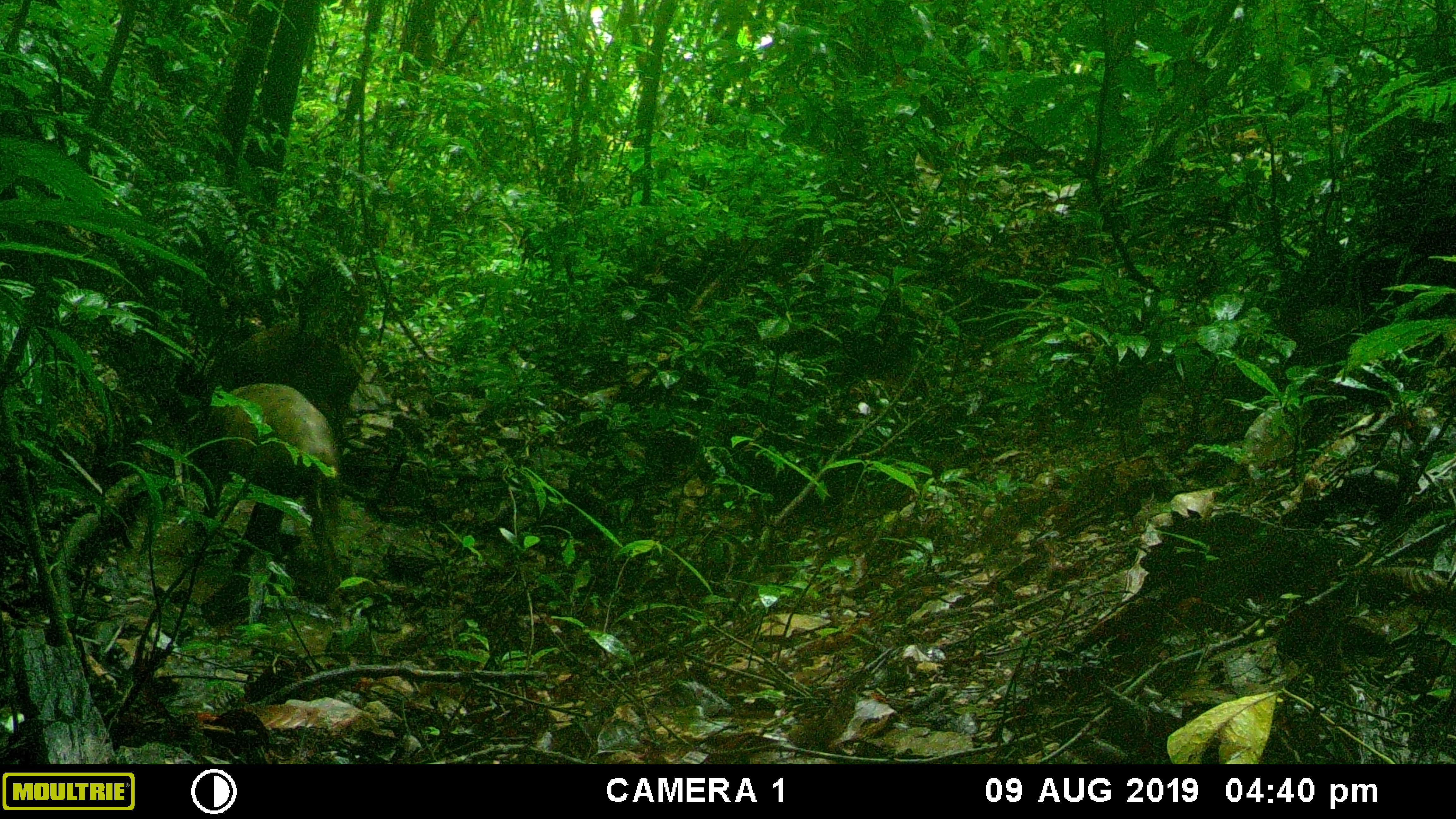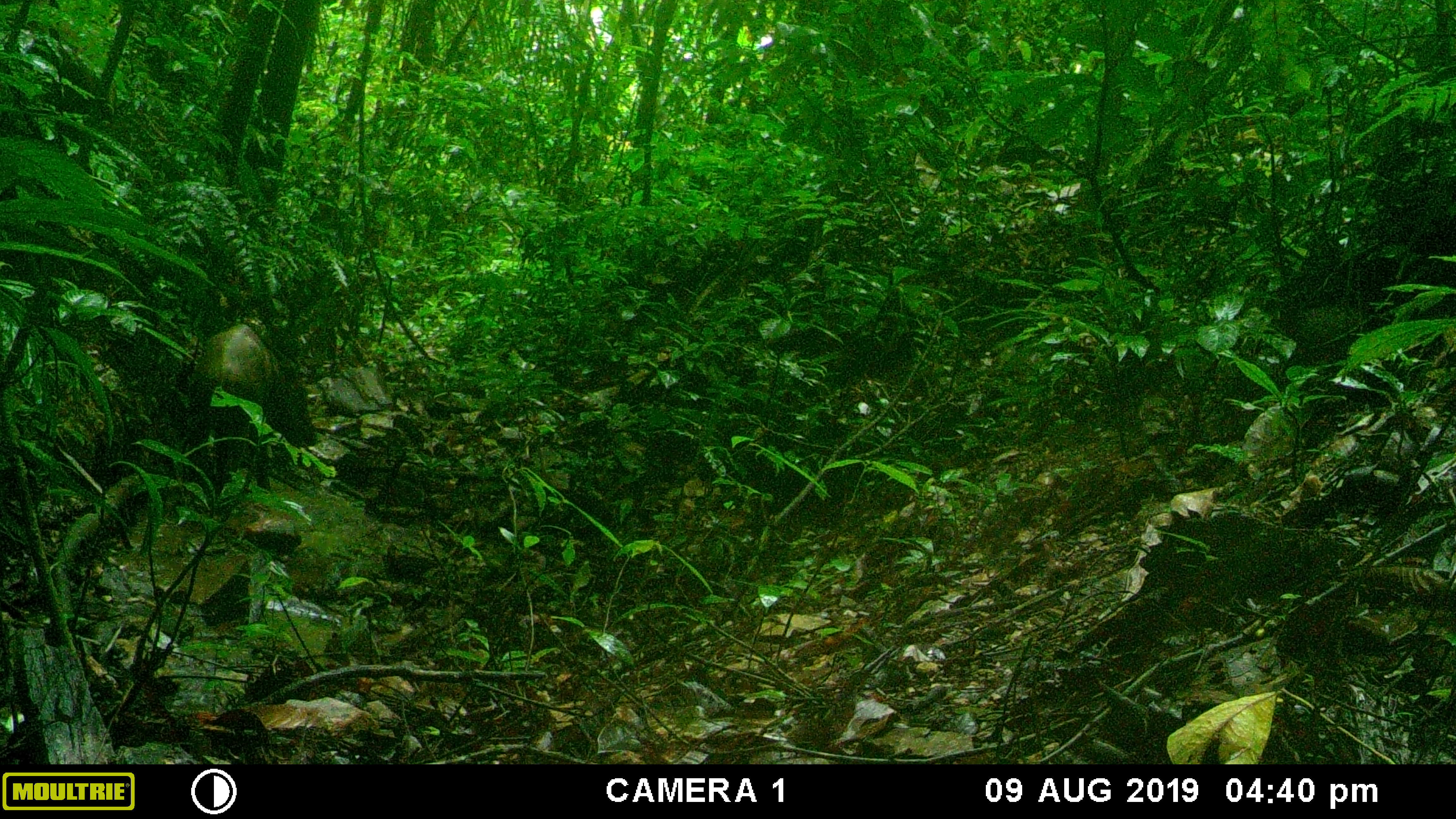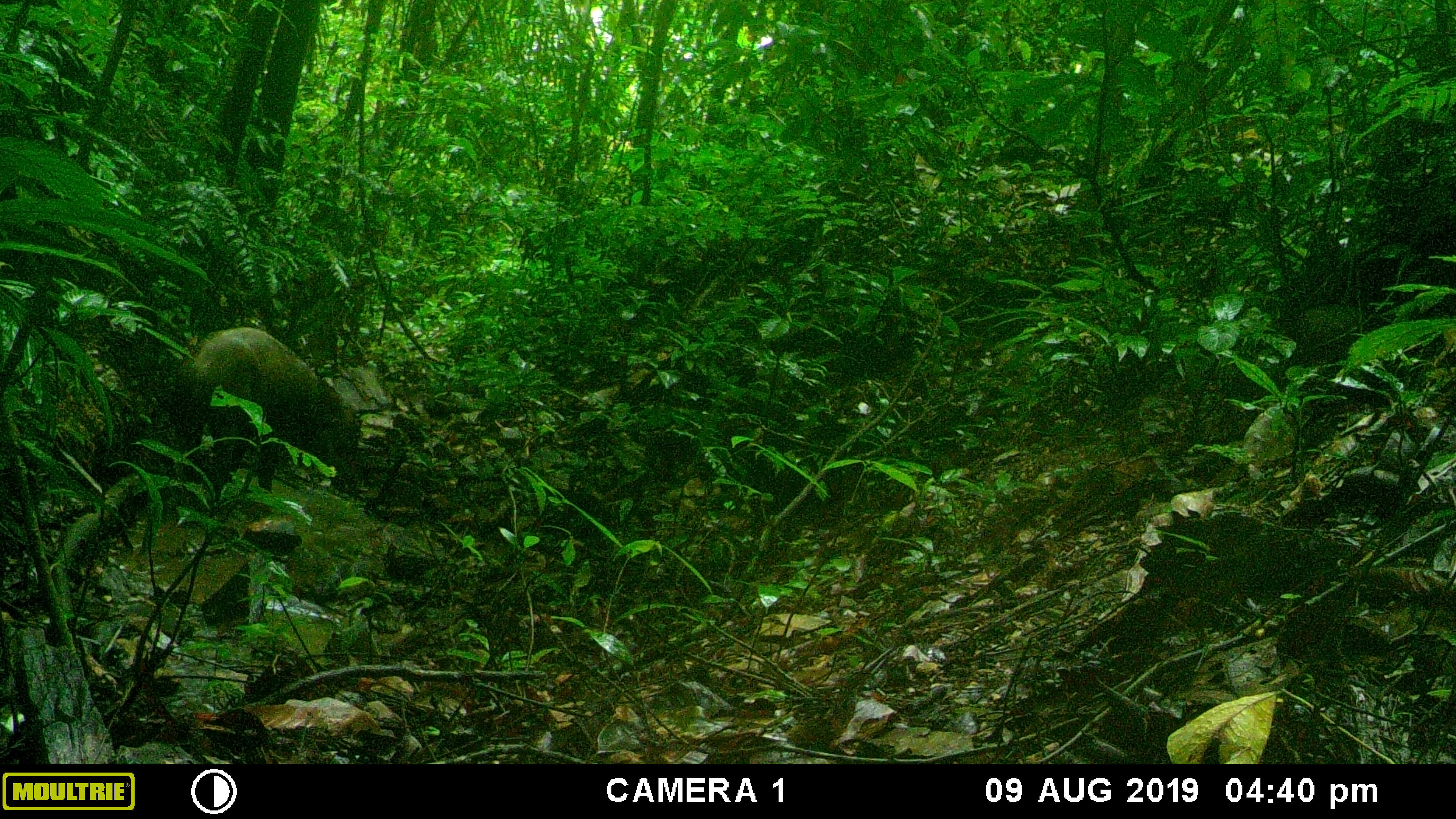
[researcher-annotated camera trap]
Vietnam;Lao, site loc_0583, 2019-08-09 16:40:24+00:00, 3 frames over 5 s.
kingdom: Animalia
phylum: Chordata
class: Mammalia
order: Artiodactyla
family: Suidae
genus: Sus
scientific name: Sus scrofa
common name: eurasian wild pig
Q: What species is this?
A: Eurasian wild pig (Sus scrofa).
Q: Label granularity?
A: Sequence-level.